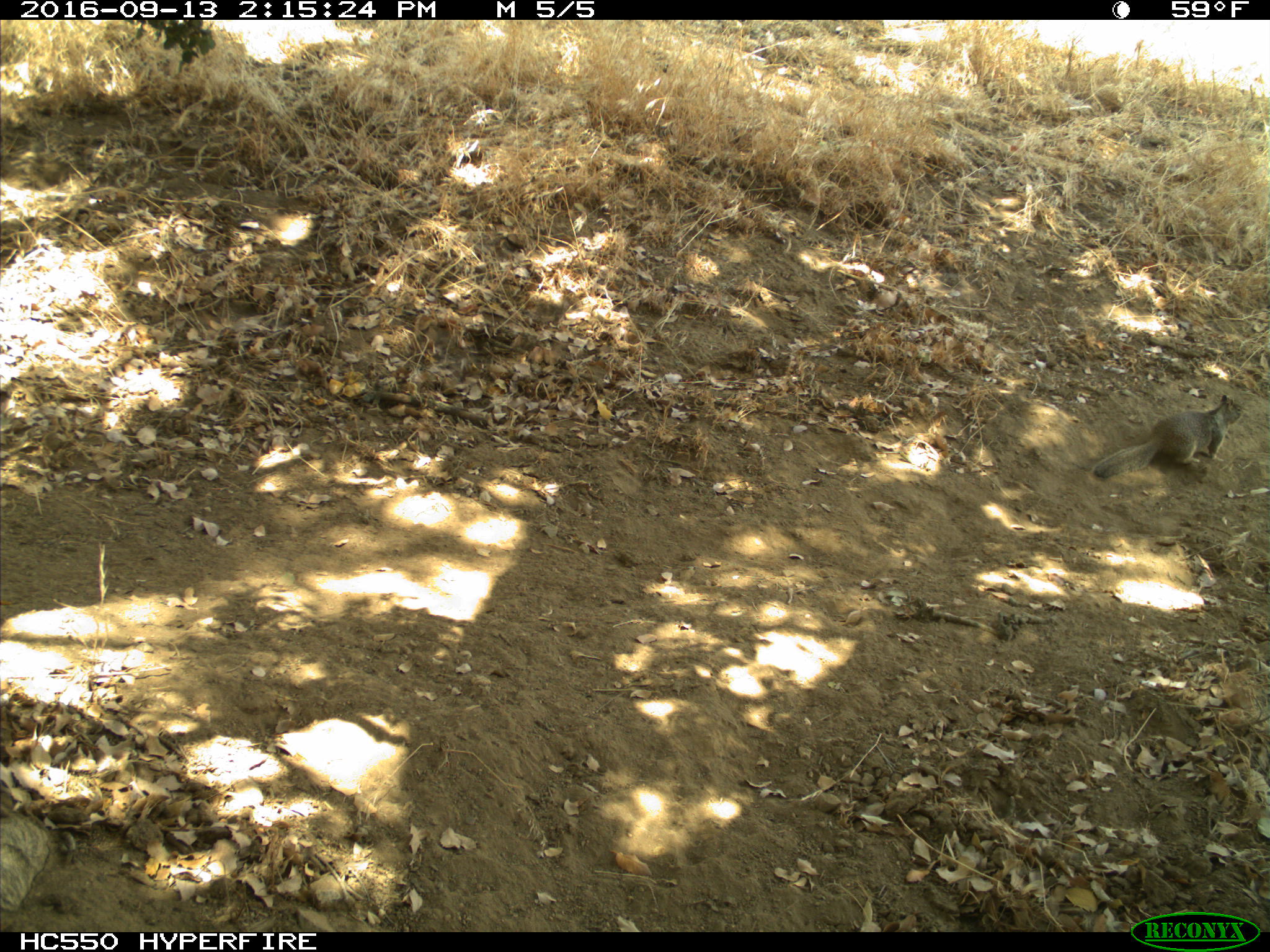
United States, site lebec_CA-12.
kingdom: Animalia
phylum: Chordata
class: Mammalia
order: Rodentia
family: Sciuridae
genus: Otospermophilus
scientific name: Otospermophilus beecheyi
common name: california ground squirrel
Otospermophilus beecheyi (california ground squirrel).